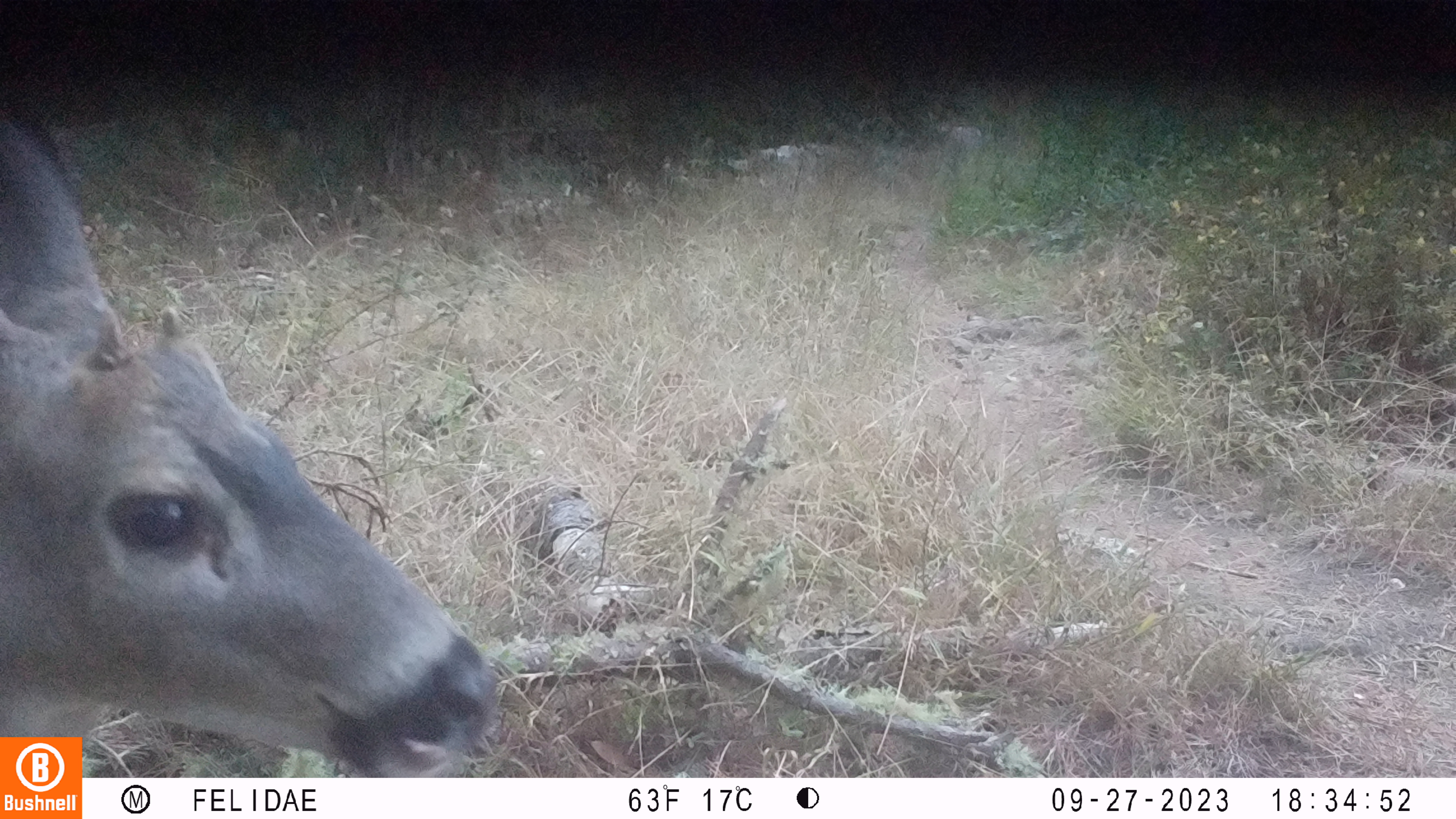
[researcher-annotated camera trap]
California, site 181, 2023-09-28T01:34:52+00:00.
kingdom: Animalia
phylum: Chordata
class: Mammalia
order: Artiodactyla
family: Cervidae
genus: Odocoileus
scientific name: Odocoileus hemionus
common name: mule deer